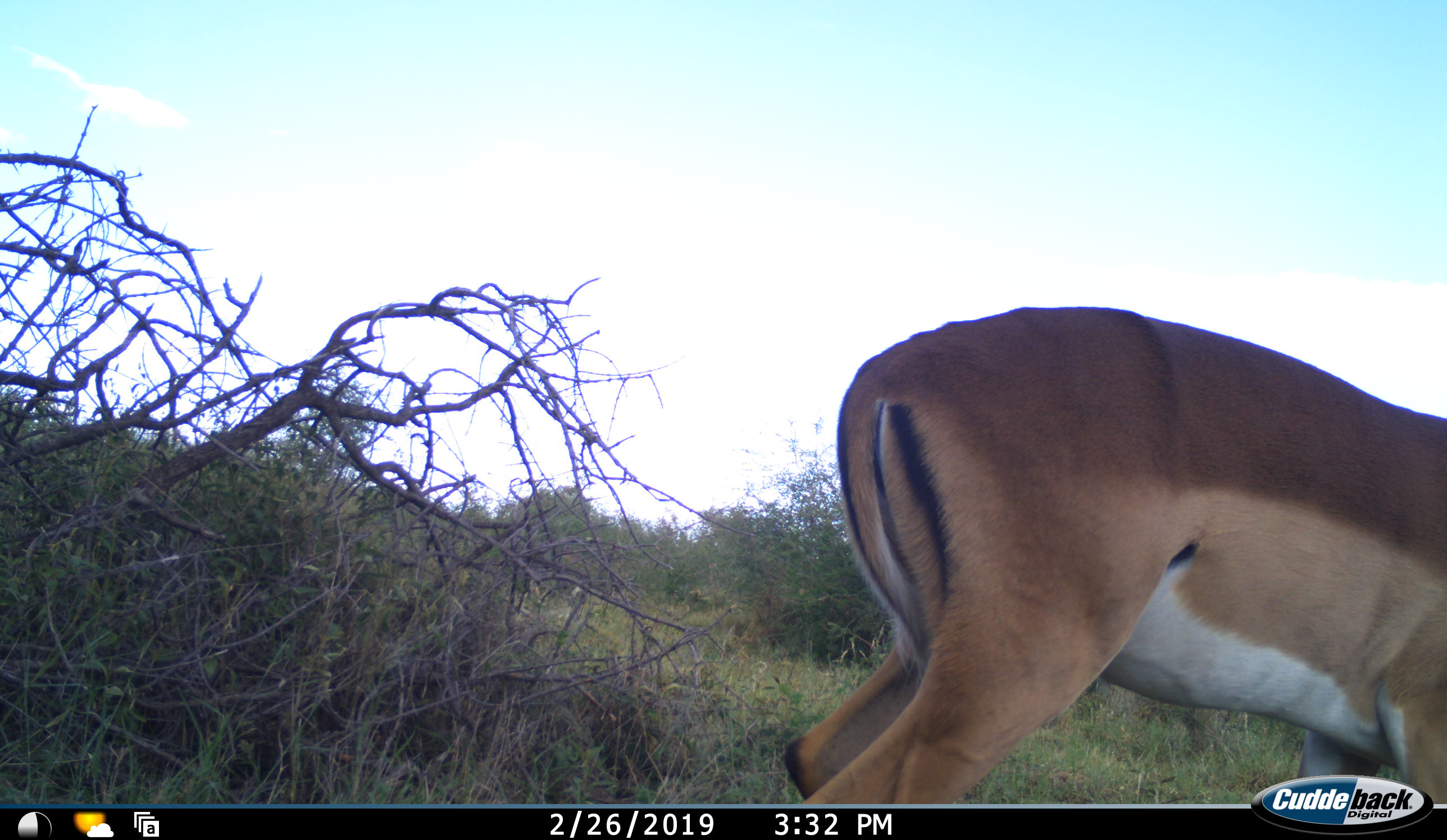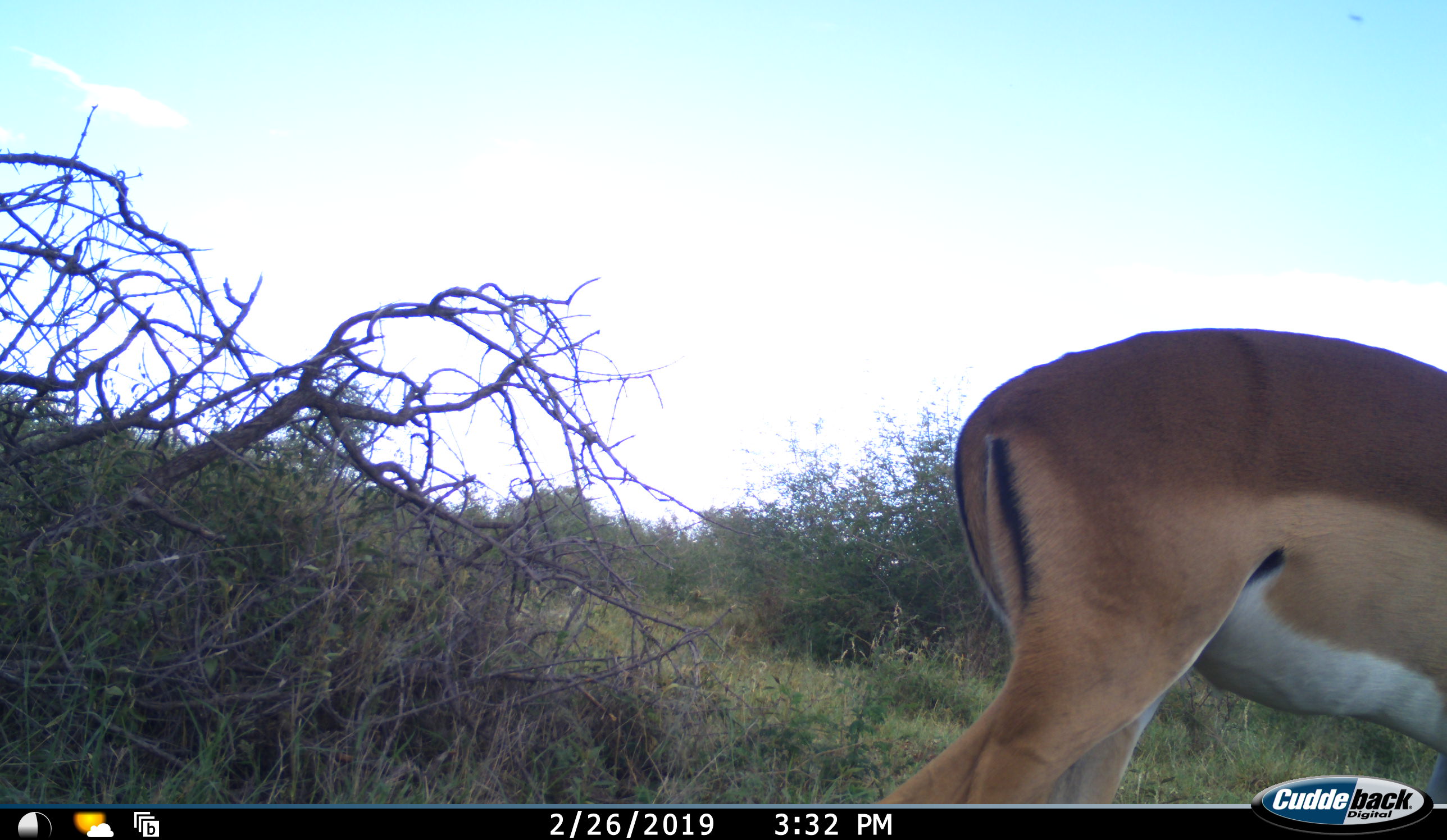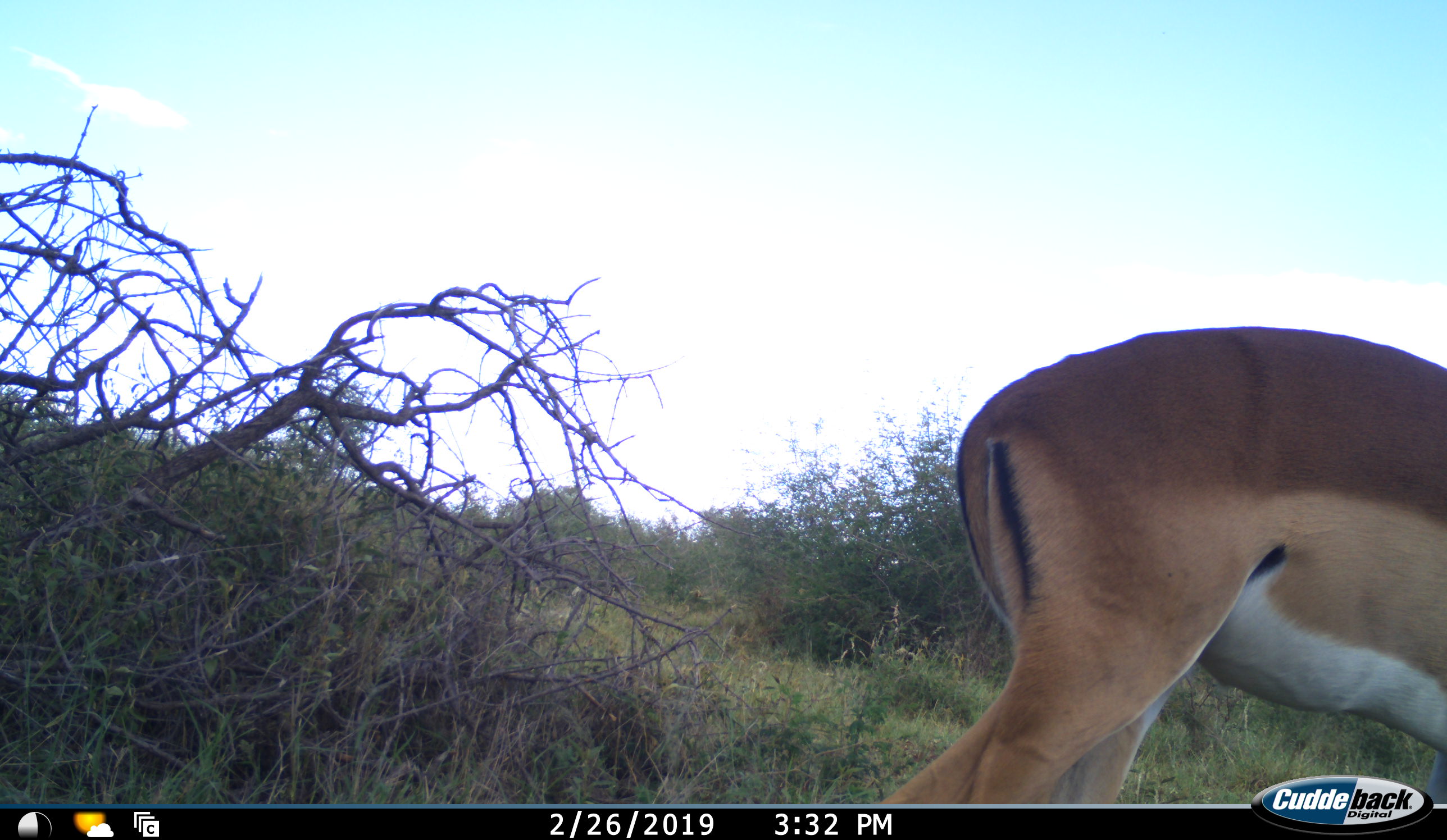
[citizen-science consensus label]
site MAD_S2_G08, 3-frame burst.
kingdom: Animalia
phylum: Chordata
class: Mammalia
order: Artiodactyla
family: Bovidae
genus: Aepyceros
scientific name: Aepyceros melampus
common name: impala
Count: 1.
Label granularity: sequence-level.